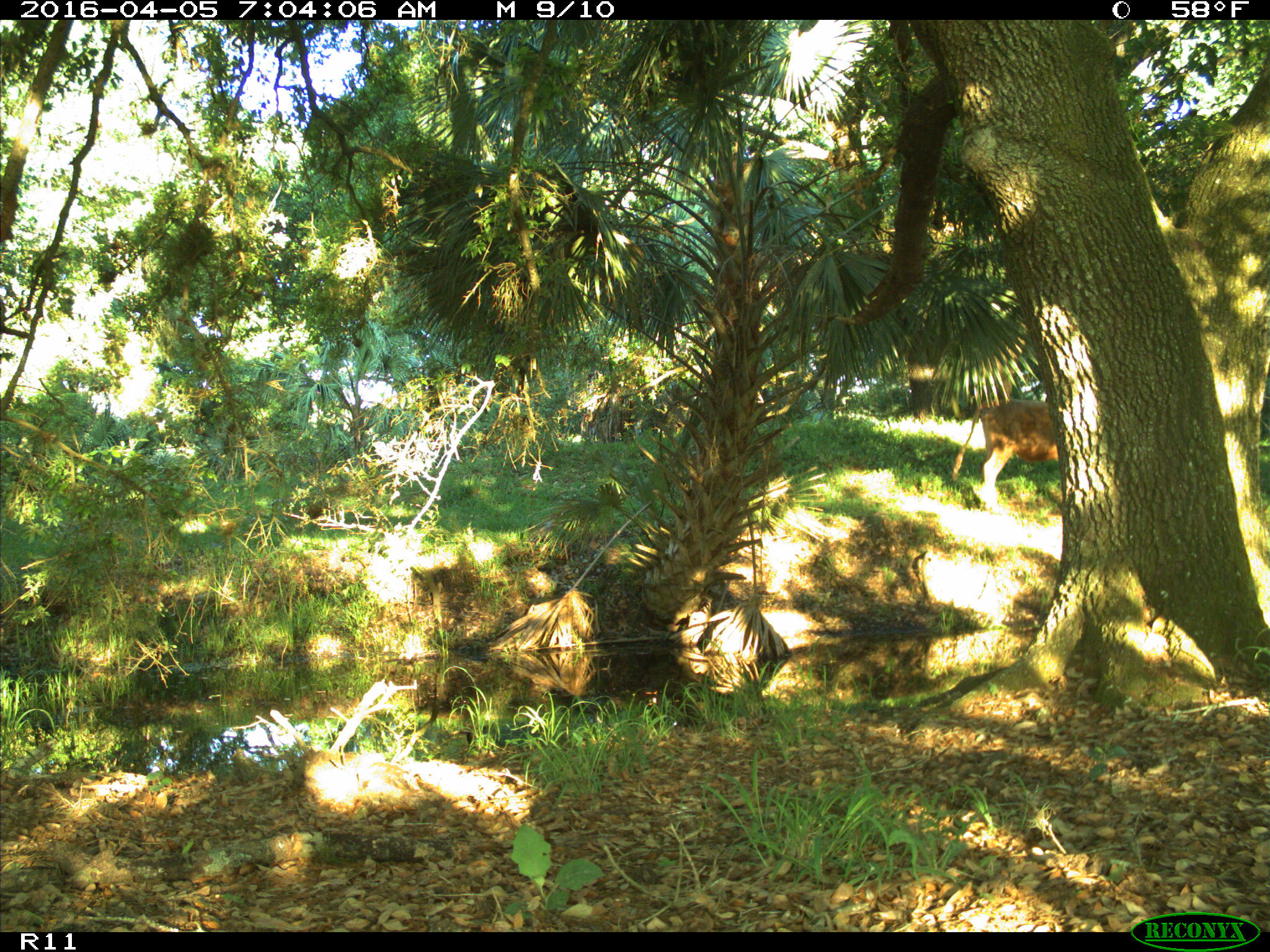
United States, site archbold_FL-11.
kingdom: Animalia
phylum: Chordata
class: Mammalia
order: Artiodactyla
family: Bovidae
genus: Bos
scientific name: Bos taurus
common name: domestic cow